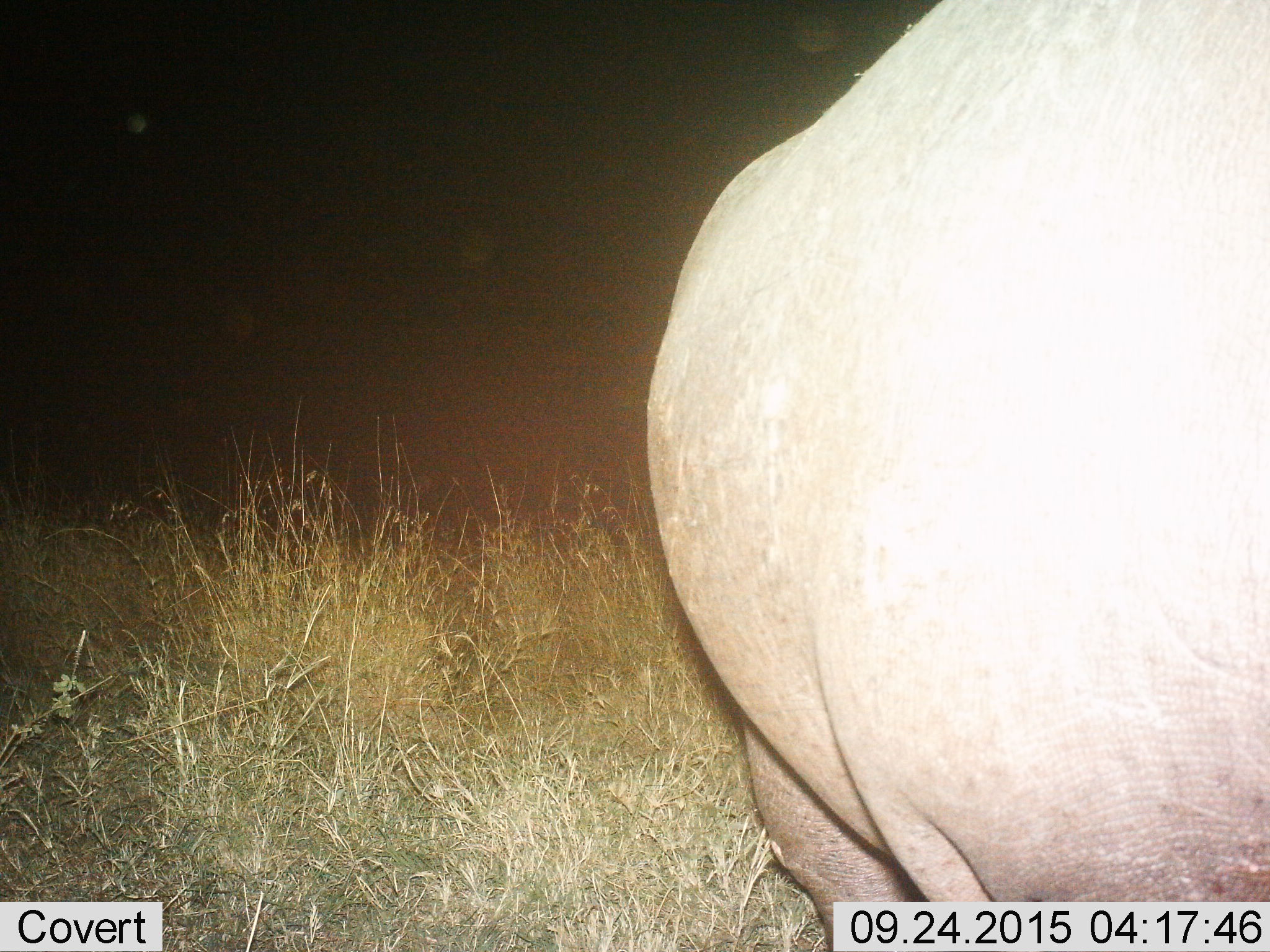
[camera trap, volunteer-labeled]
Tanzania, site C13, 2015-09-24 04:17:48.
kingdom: Animalia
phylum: Chordata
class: Mammalia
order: Artiodactyla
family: Hippopotamidae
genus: Hippopotamus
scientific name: Hippopotamus amphibius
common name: hippopotamus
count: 1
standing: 100%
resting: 0%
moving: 7%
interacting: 0%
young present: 0%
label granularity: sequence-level